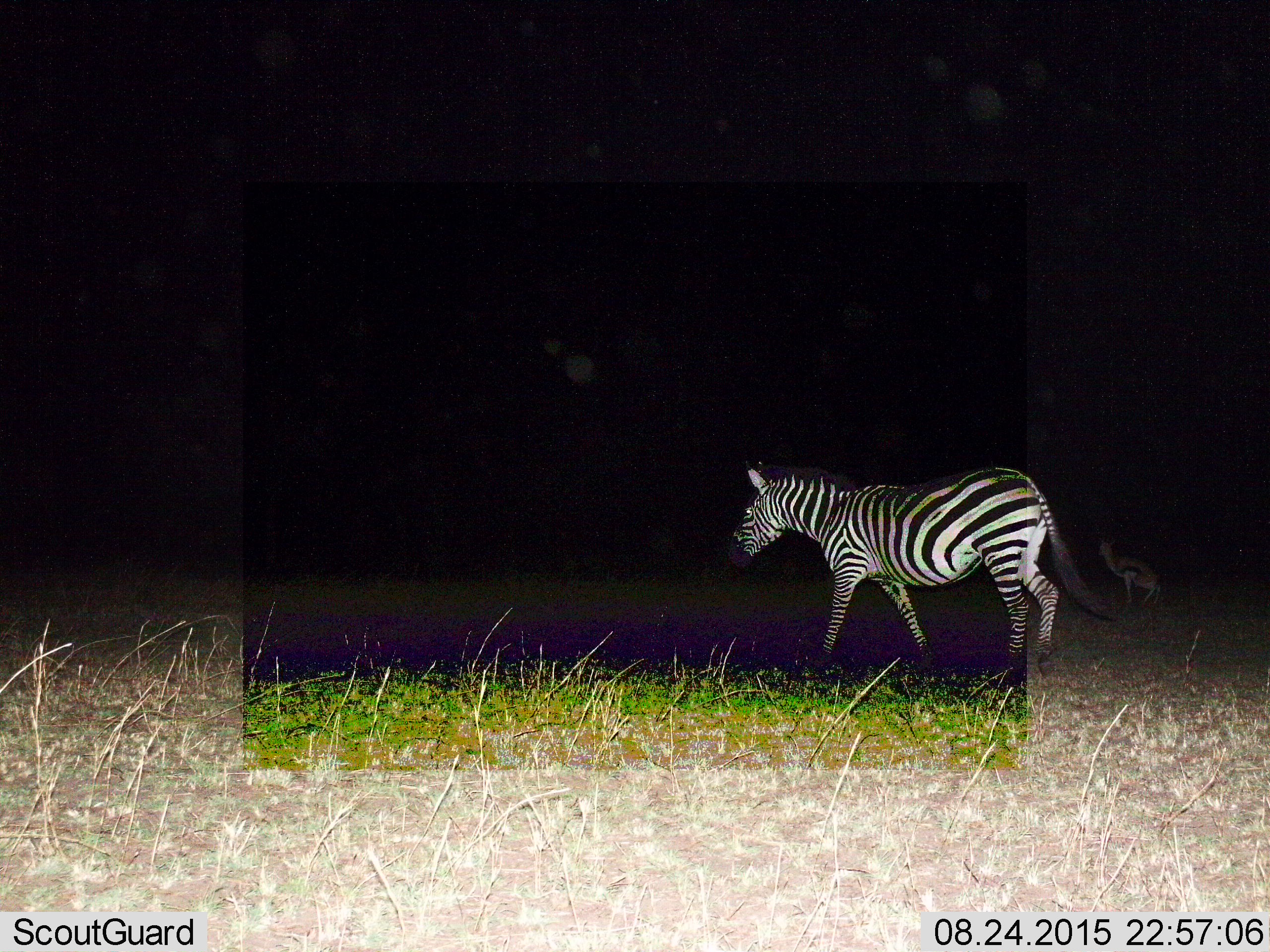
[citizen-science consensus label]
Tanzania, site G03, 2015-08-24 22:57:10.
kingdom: Animalia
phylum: Chordata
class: Mammalia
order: Perissodactyla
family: Equidae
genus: Equus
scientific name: Equus quagga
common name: plains zebra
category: zebra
Zebra (plains zebra) (Equus quagga), count 1. Behavior (volunteer vote fractions): standing 28%, resting 0%, moving 67%, interacting 6%. Young present (vote fraction): 6%. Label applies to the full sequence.